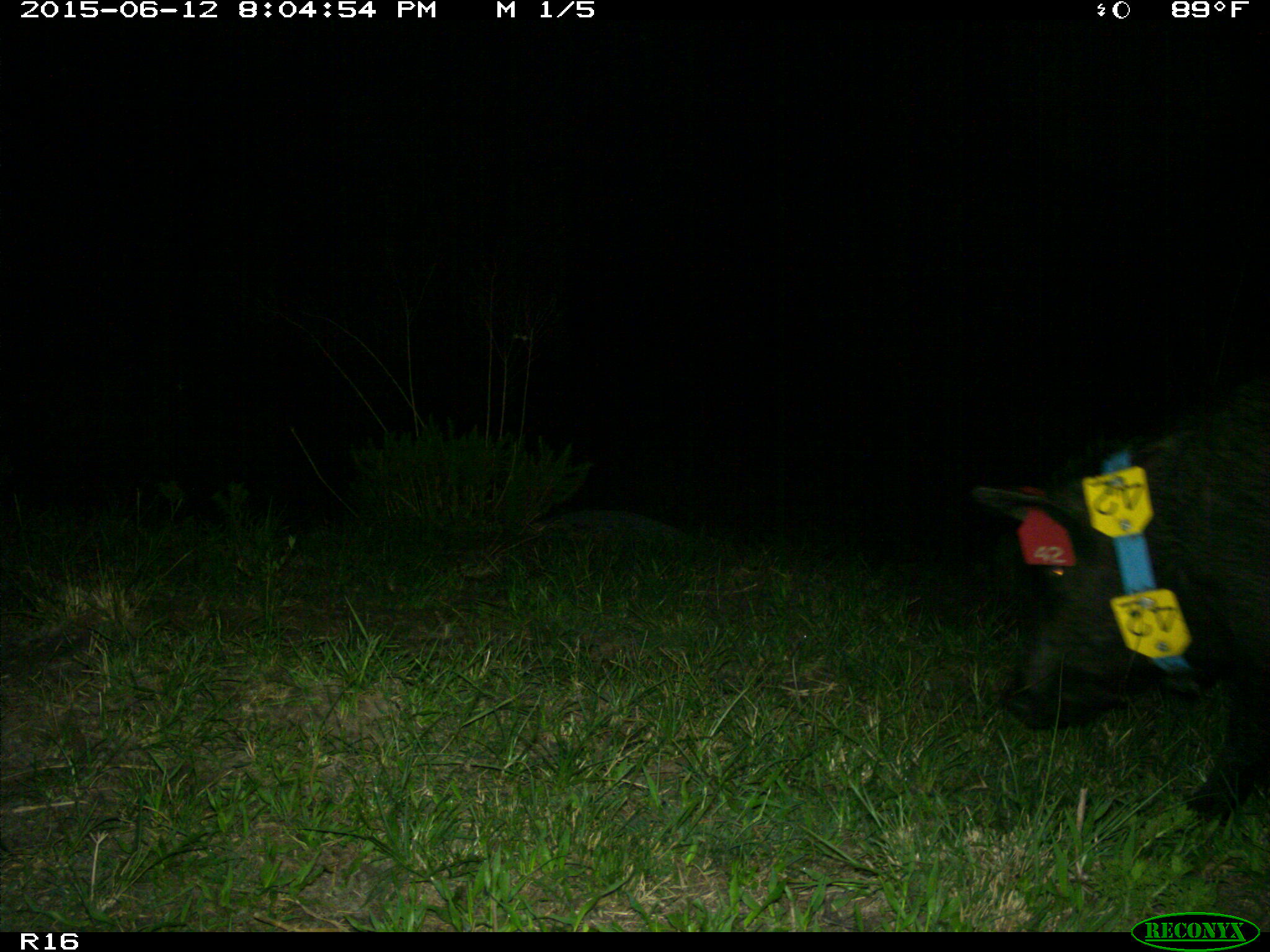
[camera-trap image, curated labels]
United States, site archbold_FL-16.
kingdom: Animalia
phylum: Chordata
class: Mammalia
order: Artiodactyla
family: Suidae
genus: Sus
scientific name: Sus scrofa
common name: wild boar